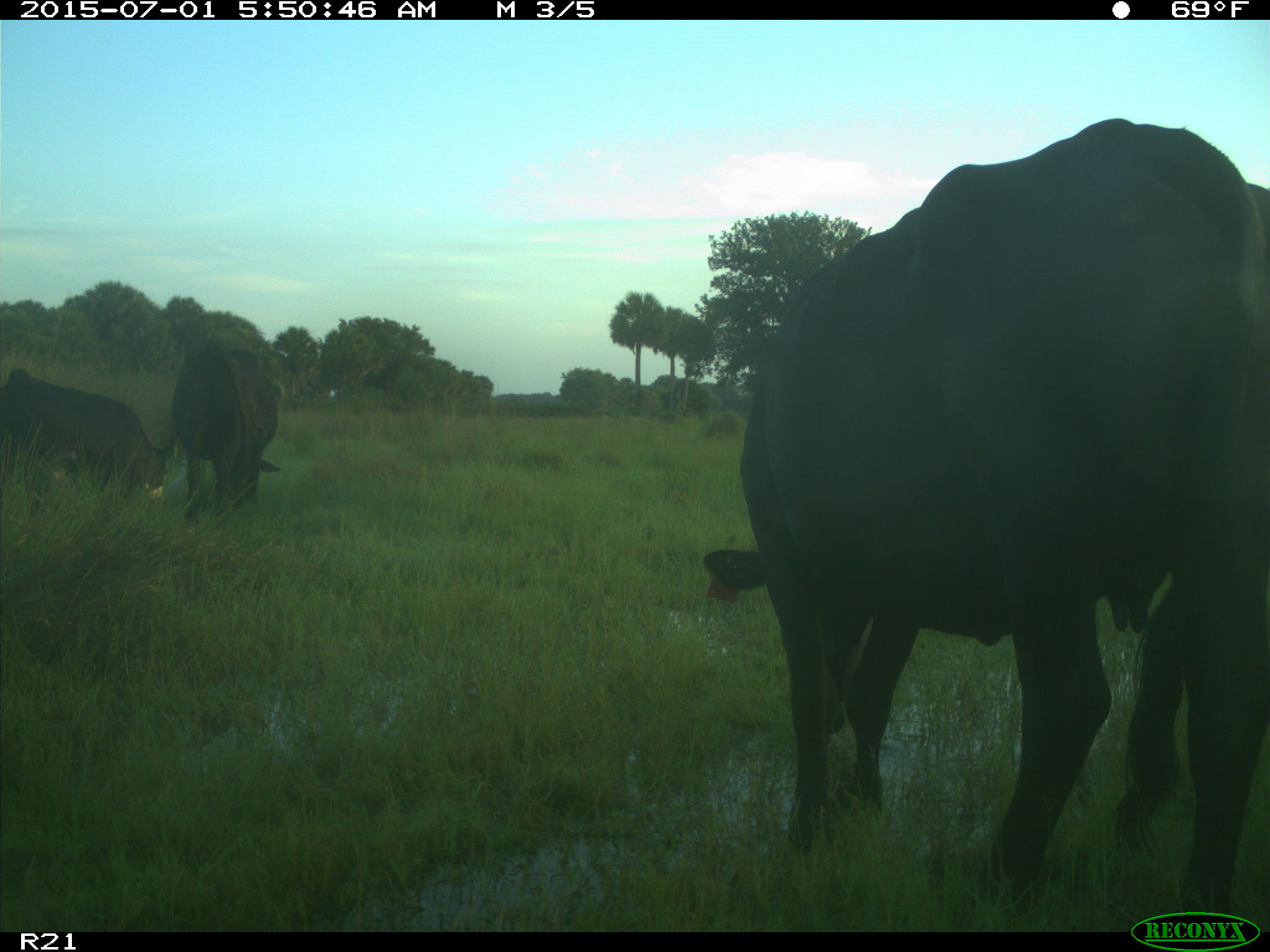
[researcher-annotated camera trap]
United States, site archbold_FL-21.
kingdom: Animalia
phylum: Chordata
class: Mammalia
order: Artiodactyla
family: Bovidae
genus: Bos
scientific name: Bos taurus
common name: domestic cow